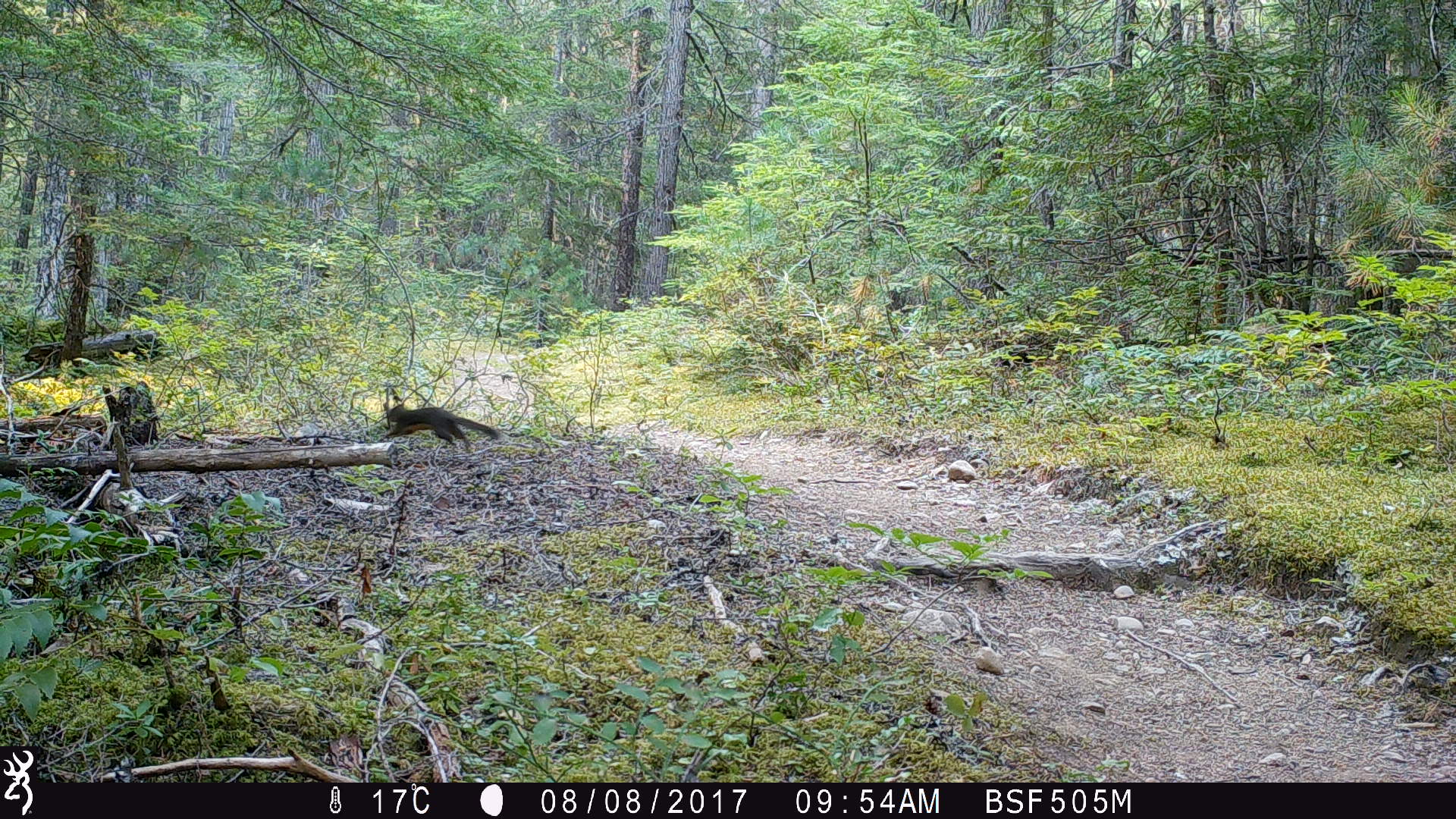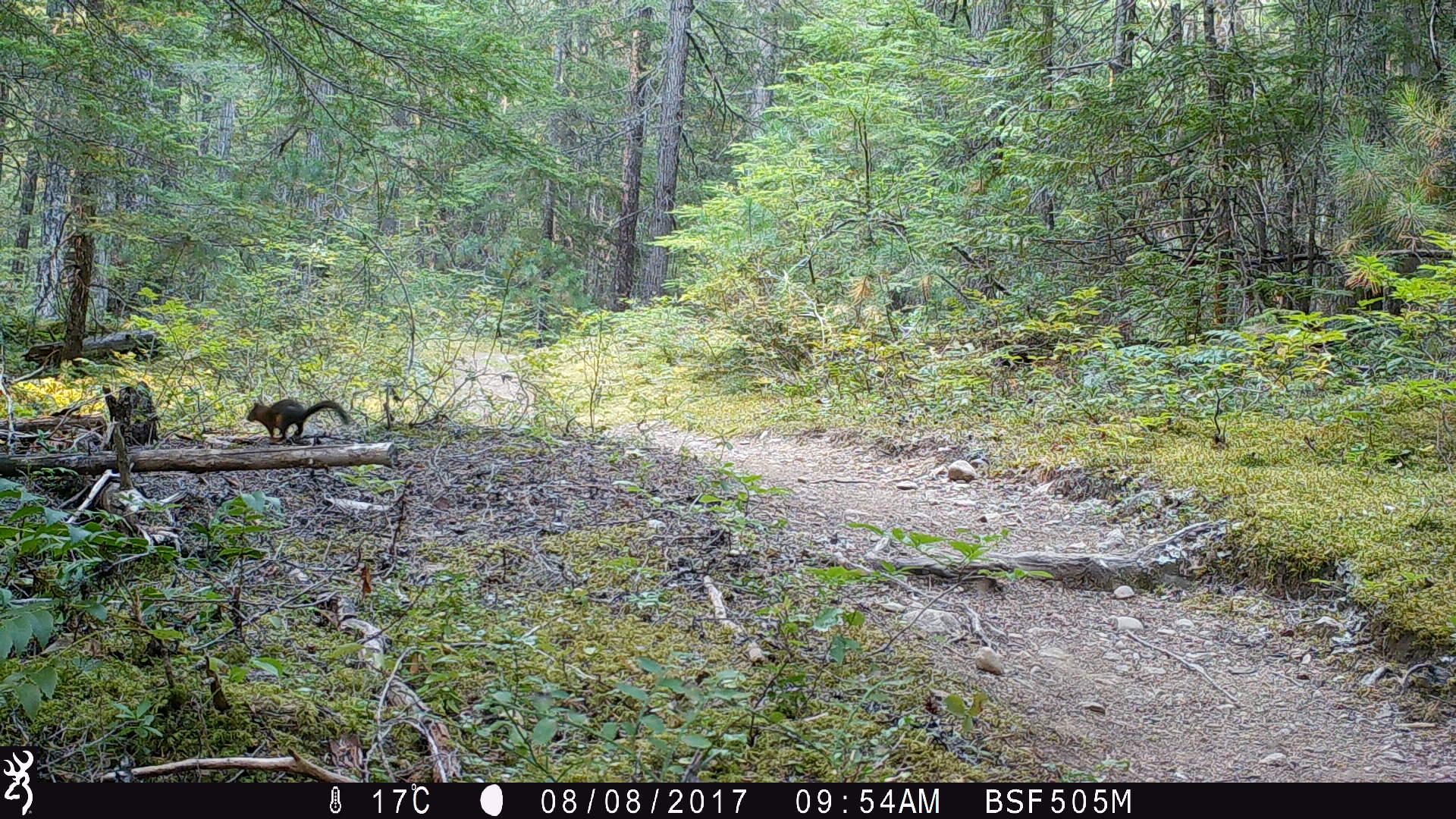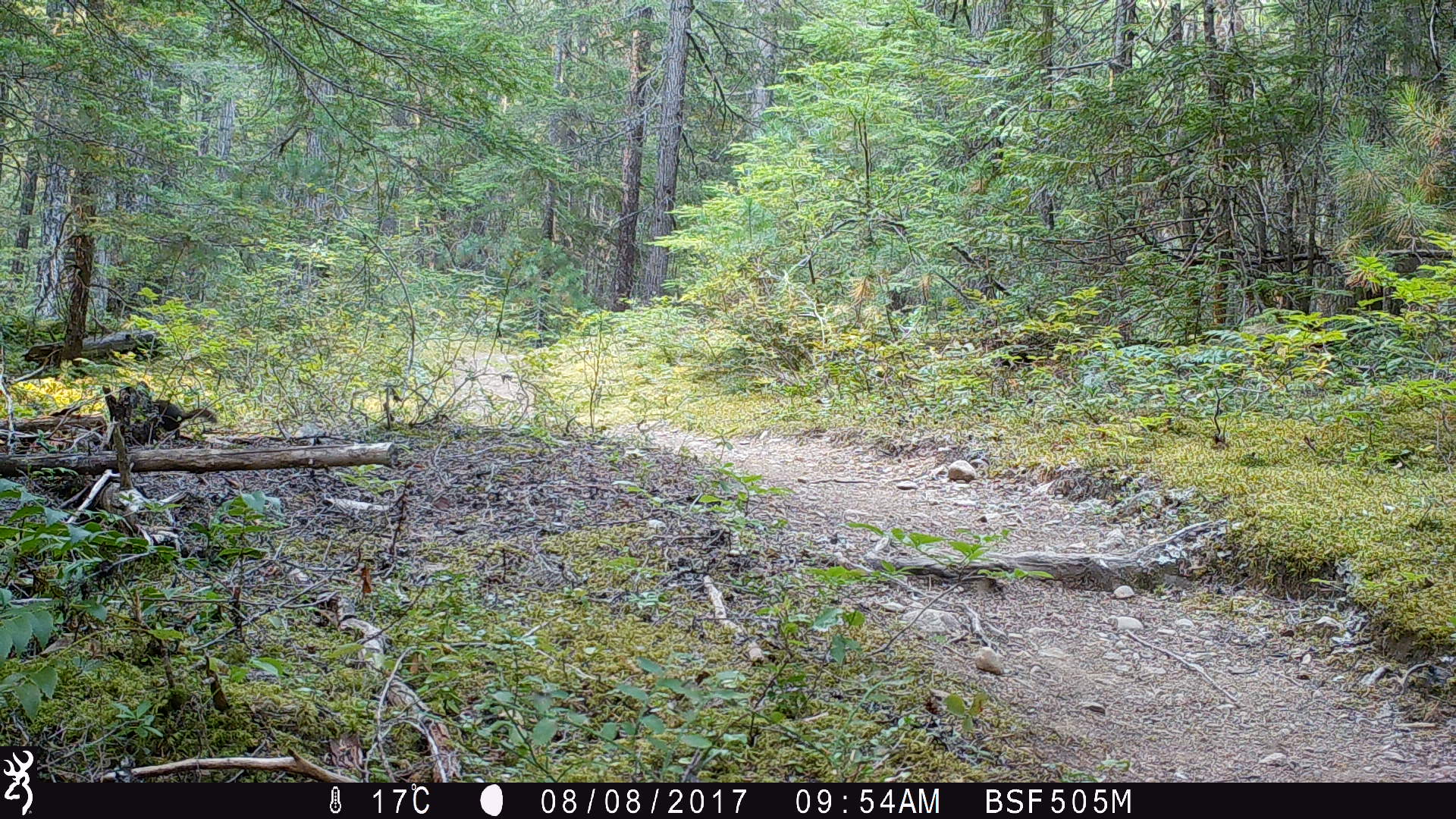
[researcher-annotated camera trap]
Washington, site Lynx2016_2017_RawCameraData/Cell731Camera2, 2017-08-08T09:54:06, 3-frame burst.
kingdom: Animalia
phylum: Chordata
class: Mammalia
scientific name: Mammalia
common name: small mammal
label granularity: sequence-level